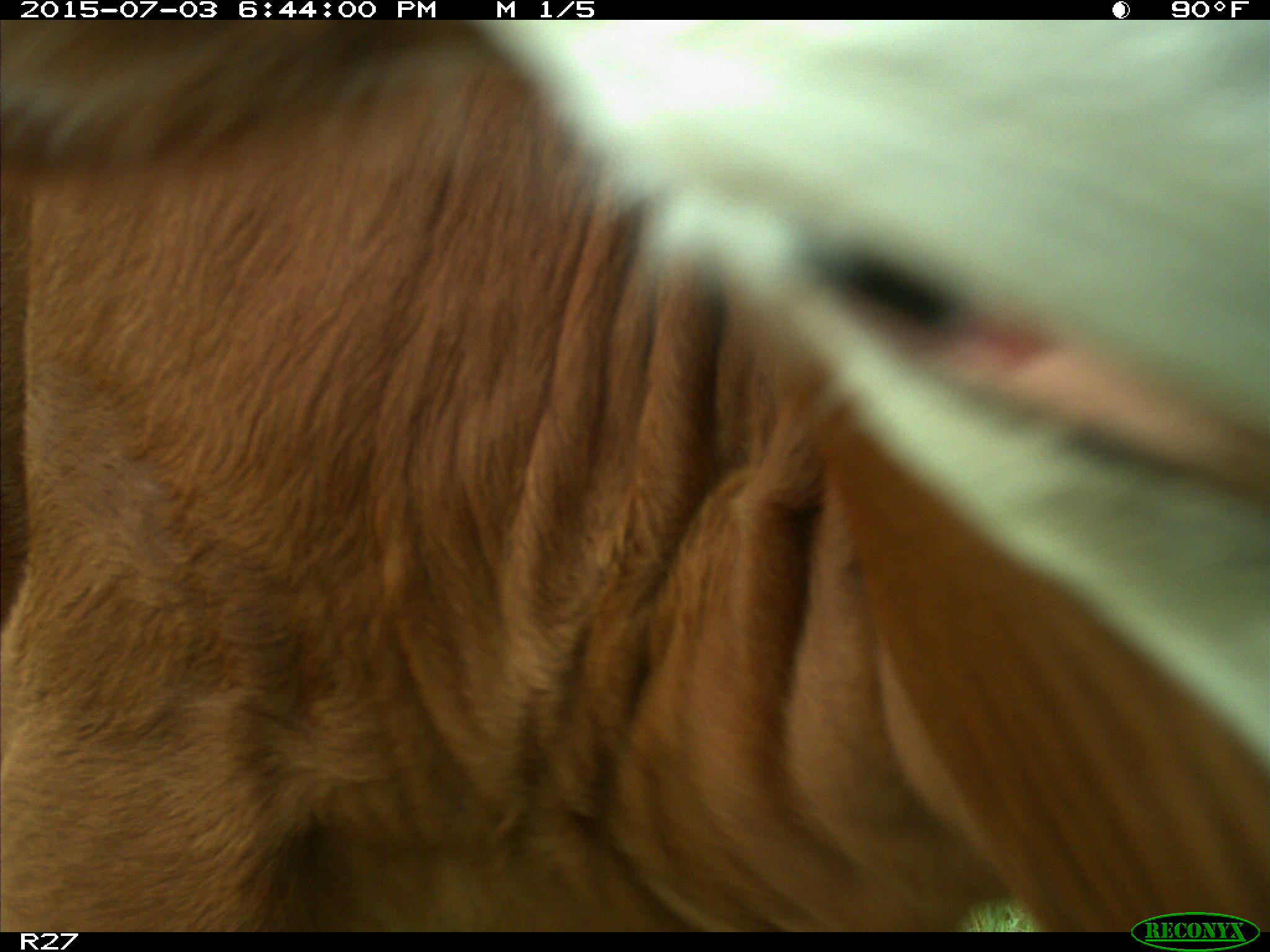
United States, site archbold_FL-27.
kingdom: Animalia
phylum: Chordata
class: Mammalia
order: Artiodactyla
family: Bovidae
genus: Bos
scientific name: Bos taurus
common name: domestic cow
Bos taurus (domestic cow).